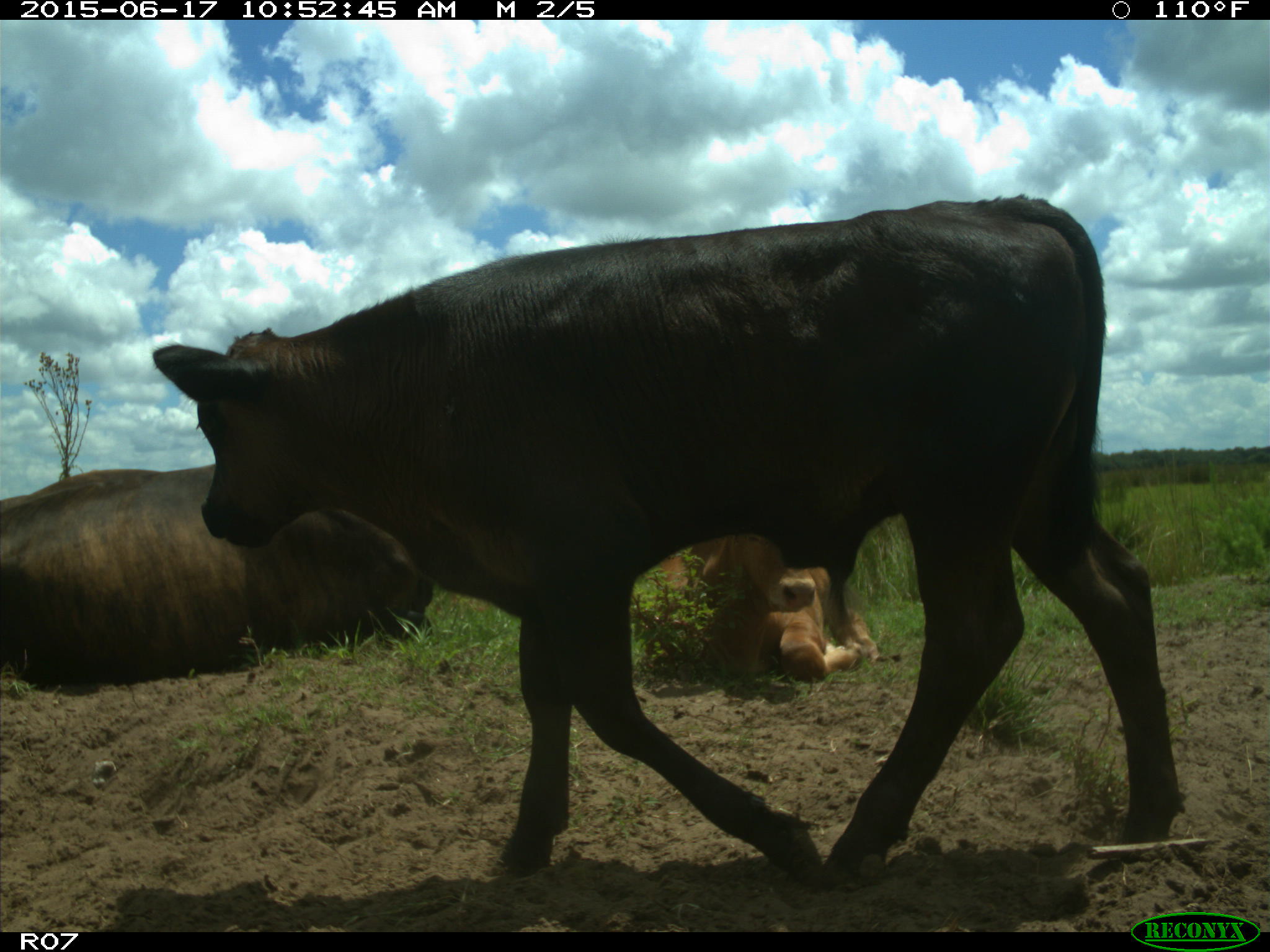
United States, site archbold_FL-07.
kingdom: Animalia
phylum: Chordata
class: Mammalia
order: Artiodactyla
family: Bovidae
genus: Bos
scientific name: Bos taurus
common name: domestic cow